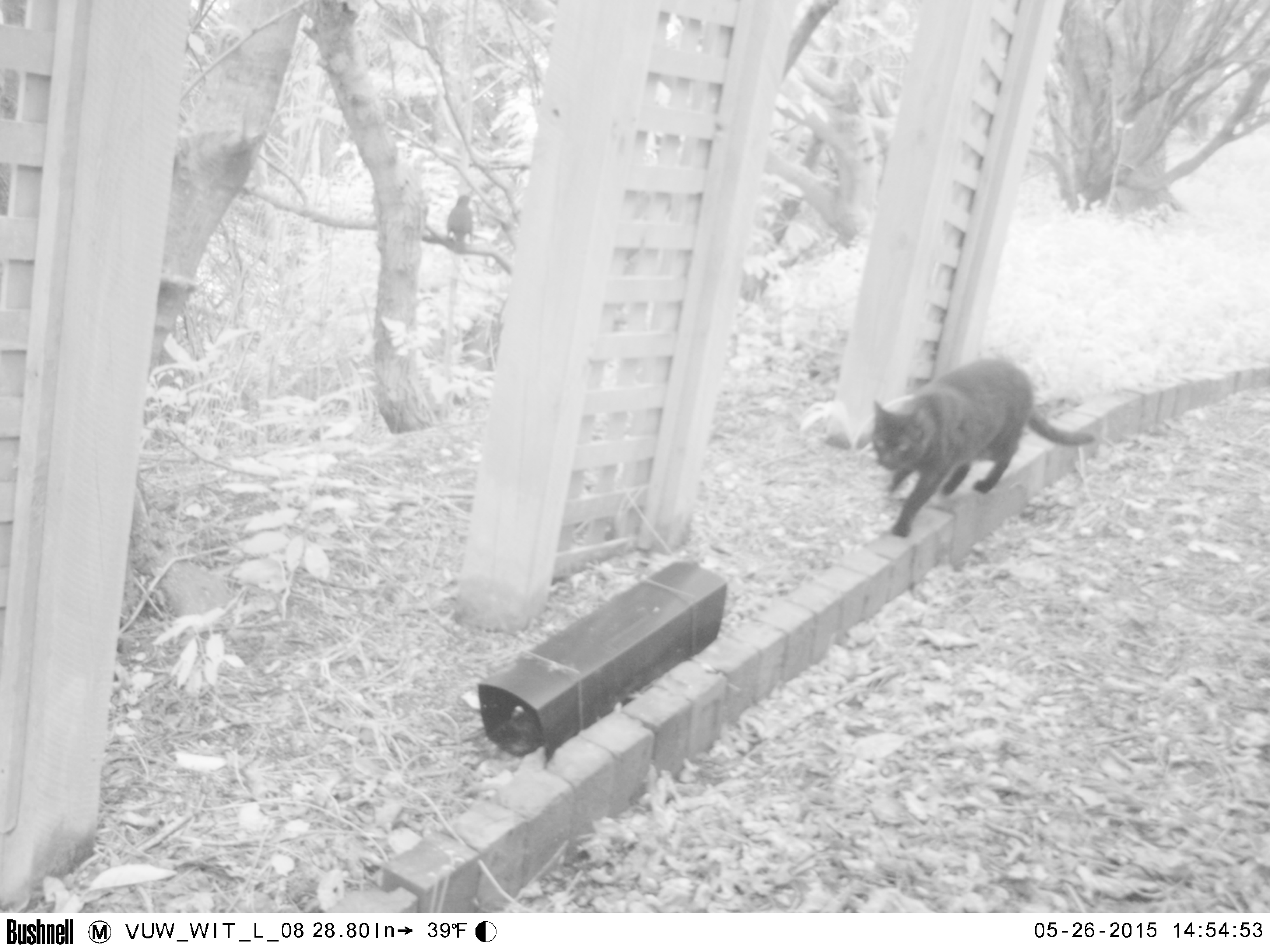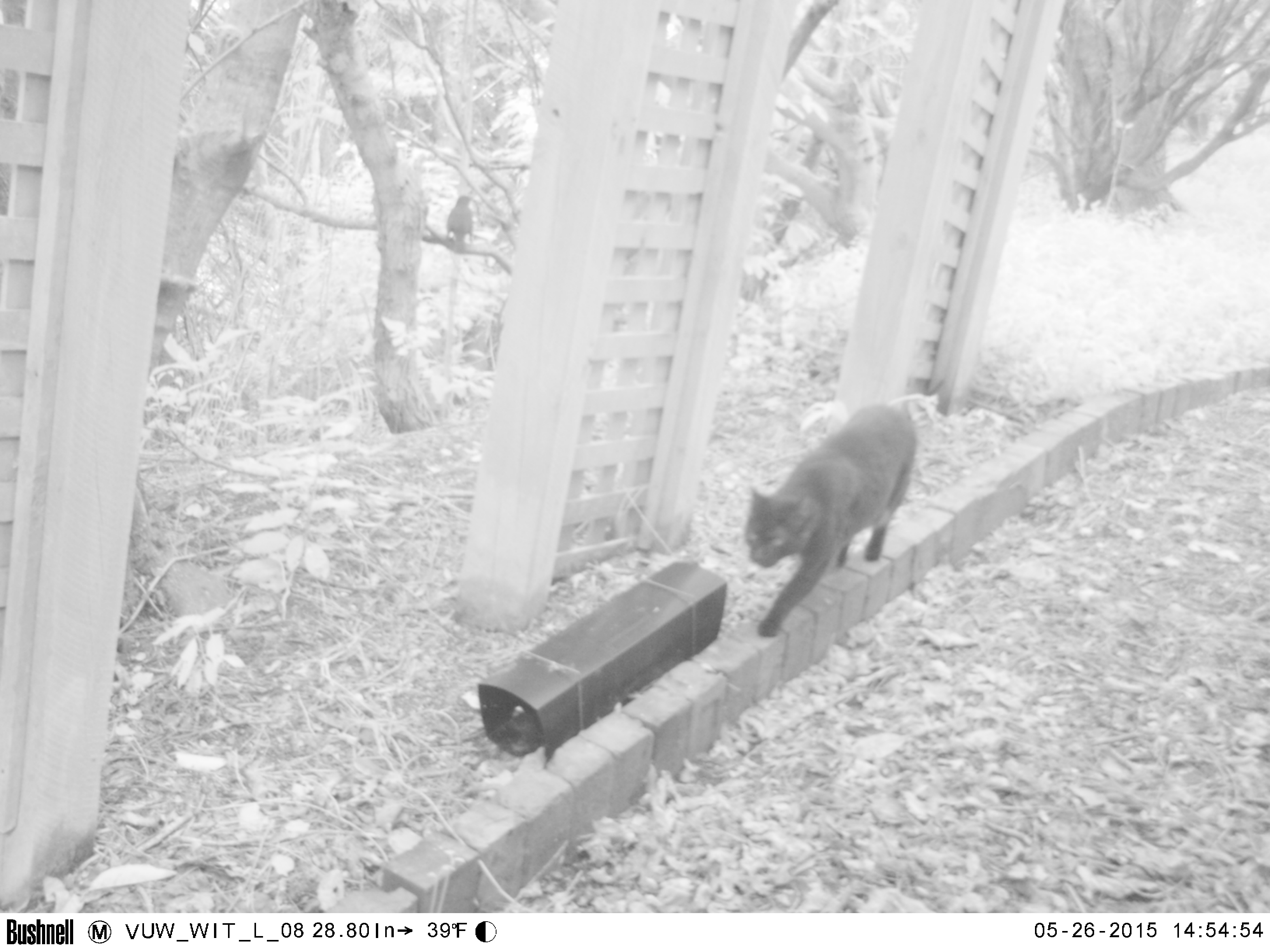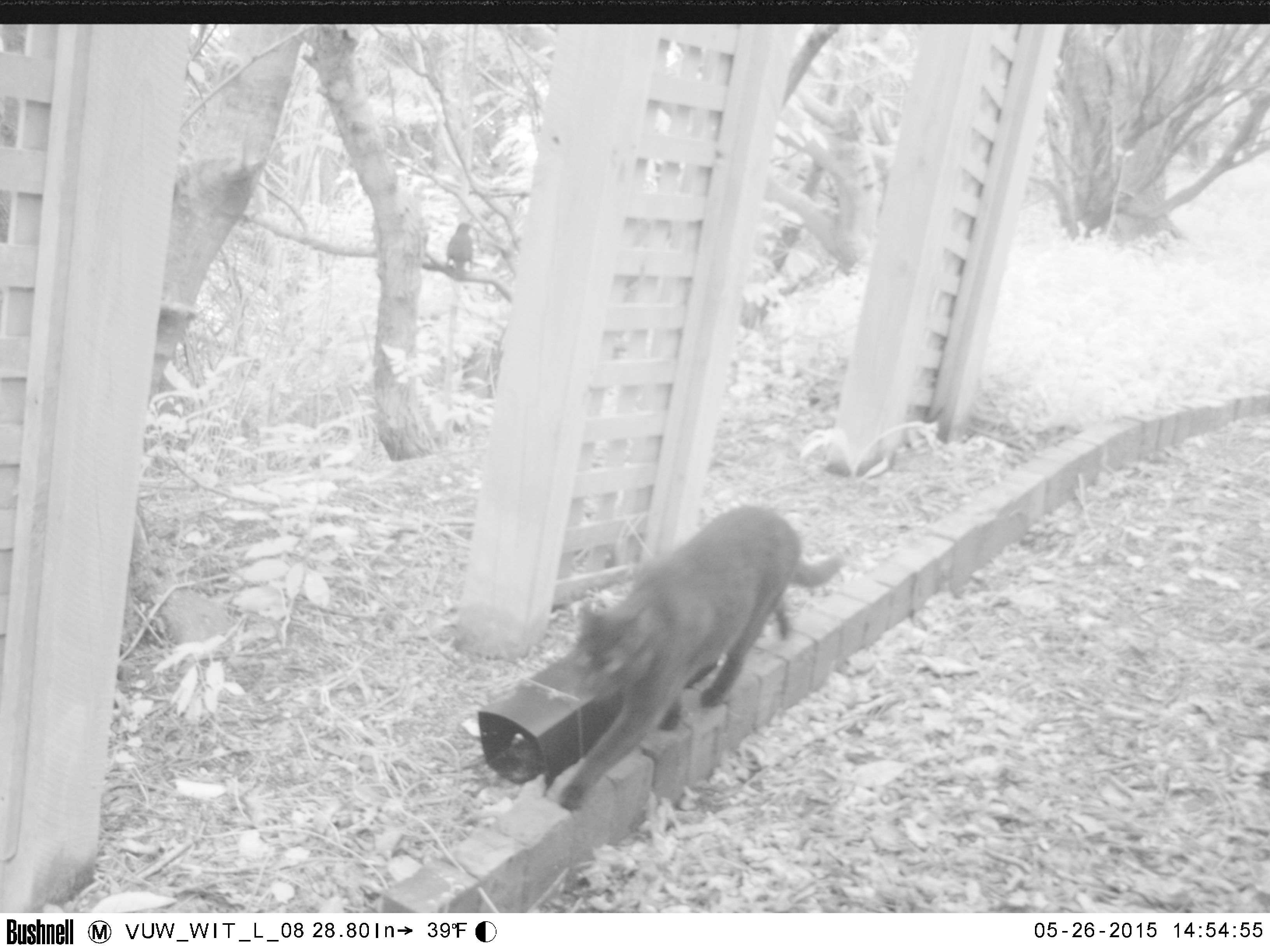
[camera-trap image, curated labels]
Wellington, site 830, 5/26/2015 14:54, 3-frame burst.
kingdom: Animalia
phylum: Chordata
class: Mammalia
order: Carnivora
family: Felidae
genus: Felis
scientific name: Felis catus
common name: cat